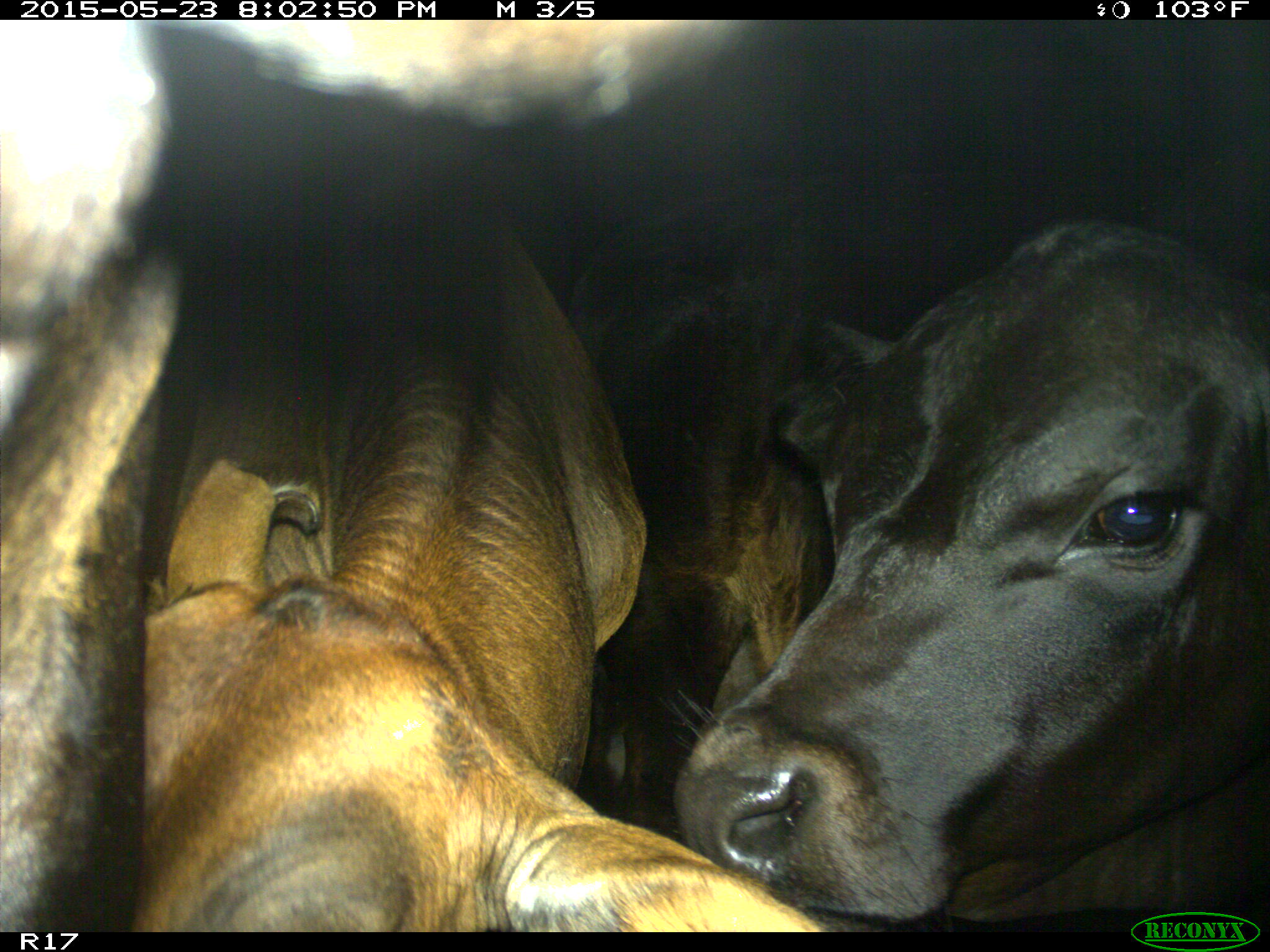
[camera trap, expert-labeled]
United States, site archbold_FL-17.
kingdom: Animalia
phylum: Chordata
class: Mammalia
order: Artiodactyla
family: Bovidae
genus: Bos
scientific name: Bos taurus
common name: domestic cow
Bos taurus (domestic cow).